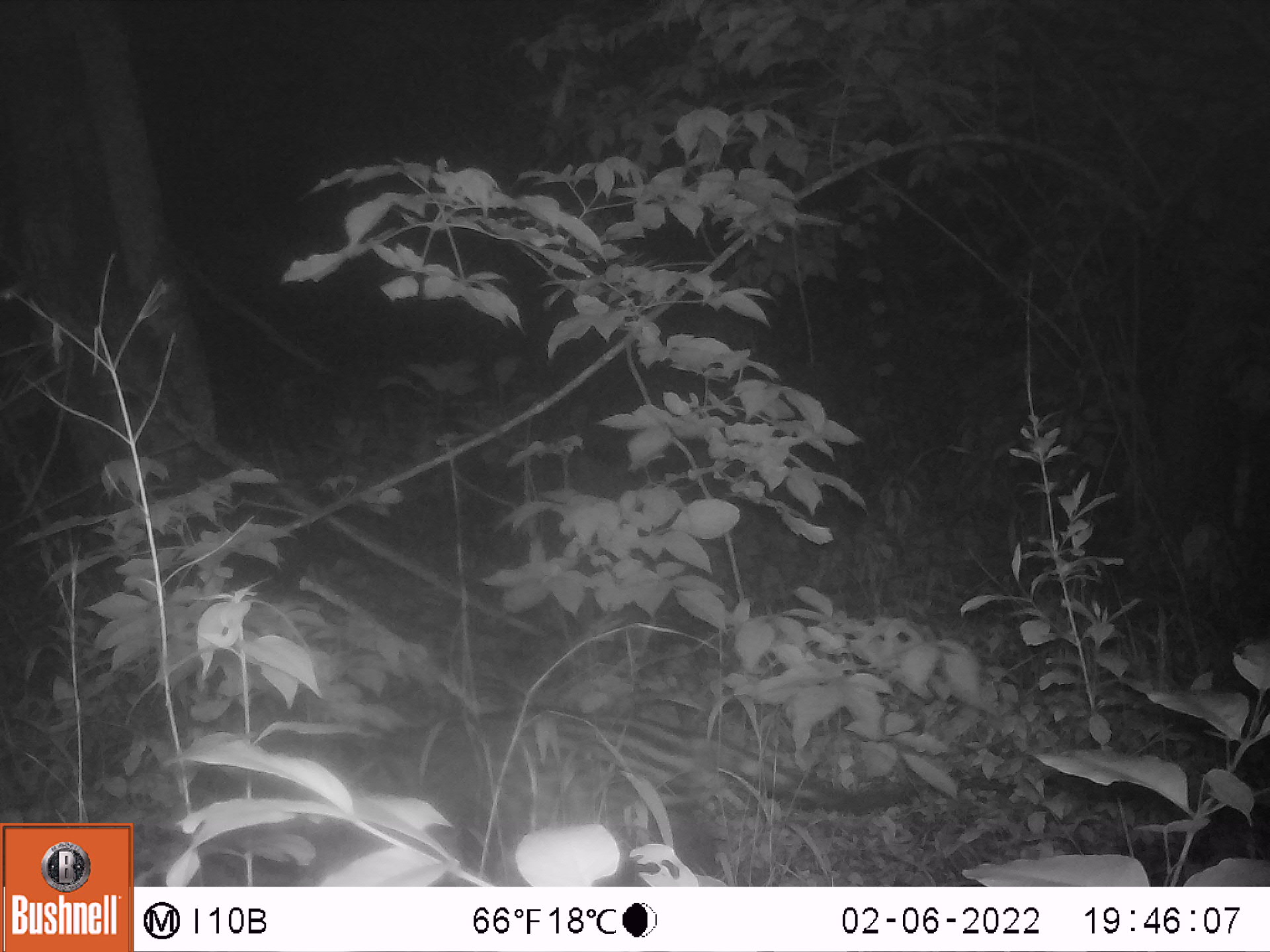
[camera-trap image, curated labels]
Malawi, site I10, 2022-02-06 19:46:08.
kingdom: Animalia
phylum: Chordata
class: Mammalia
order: Carnivora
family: Viverridae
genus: Civettictis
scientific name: Civettictis civetta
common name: african civet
African civet (Civettictis civetta), count 1.